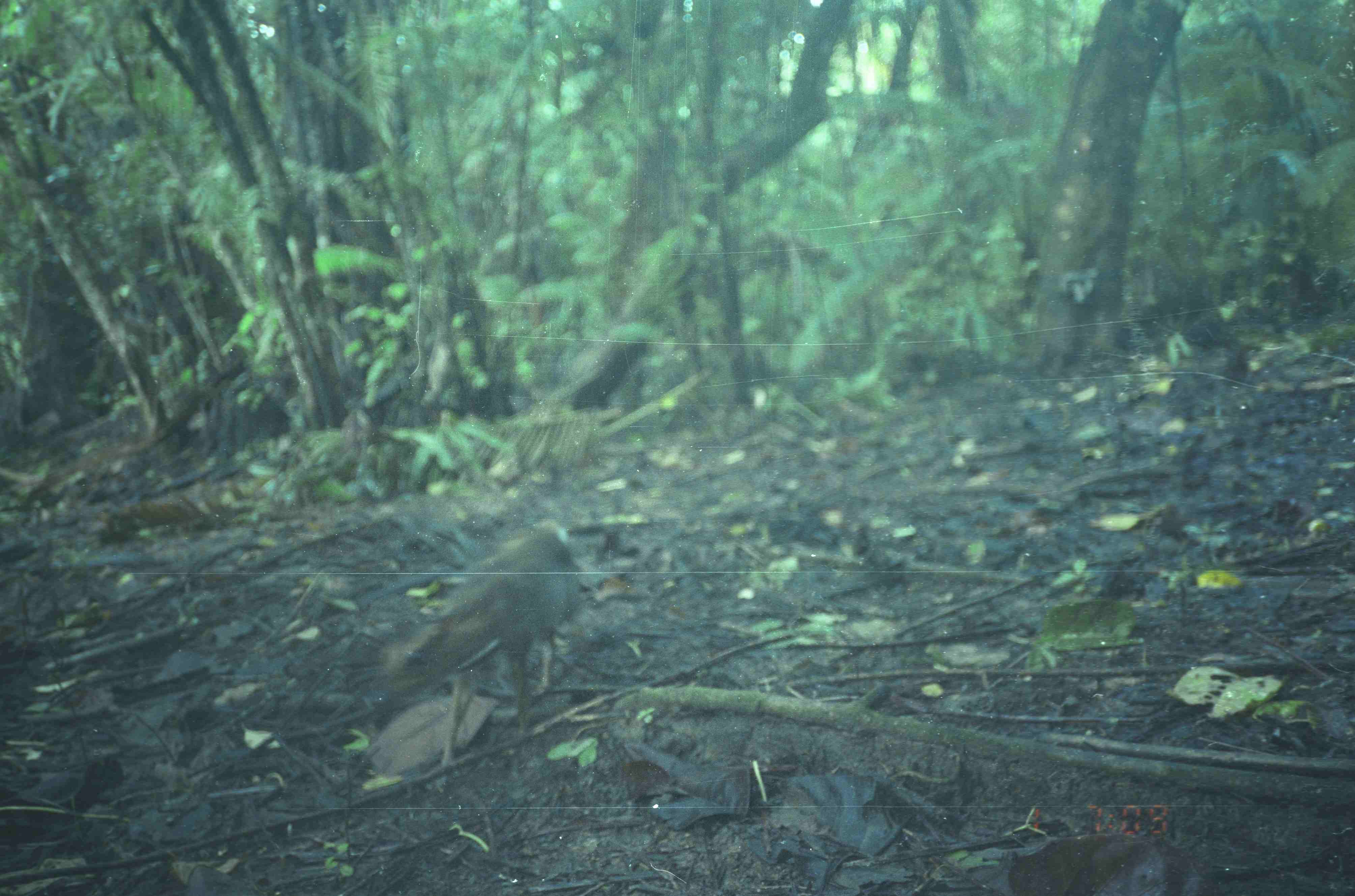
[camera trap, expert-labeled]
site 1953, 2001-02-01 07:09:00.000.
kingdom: Animalia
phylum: Chordata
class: Mammalia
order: Artiodactyla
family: Tragulidae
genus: Tragulus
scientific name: Tragulus napu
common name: greater oriental chevrotain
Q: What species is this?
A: Tragulus napu (greater oriental chevrotain).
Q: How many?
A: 1.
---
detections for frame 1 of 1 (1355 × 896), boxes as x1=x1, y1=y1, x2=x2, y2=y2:
tragulus napu: x1=377, y1=517, x2=585, y2=787